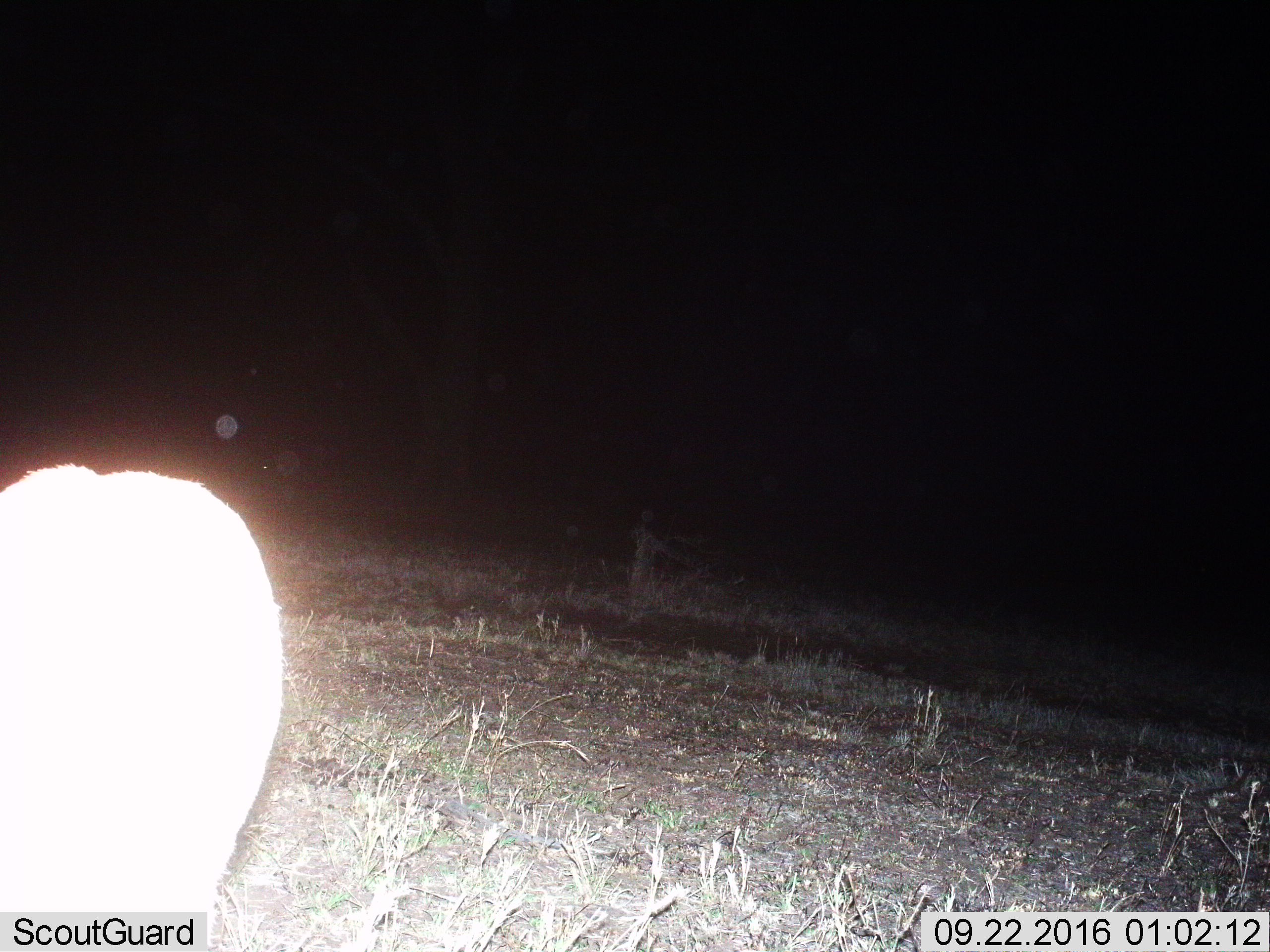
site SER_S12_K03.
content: unidentified animal